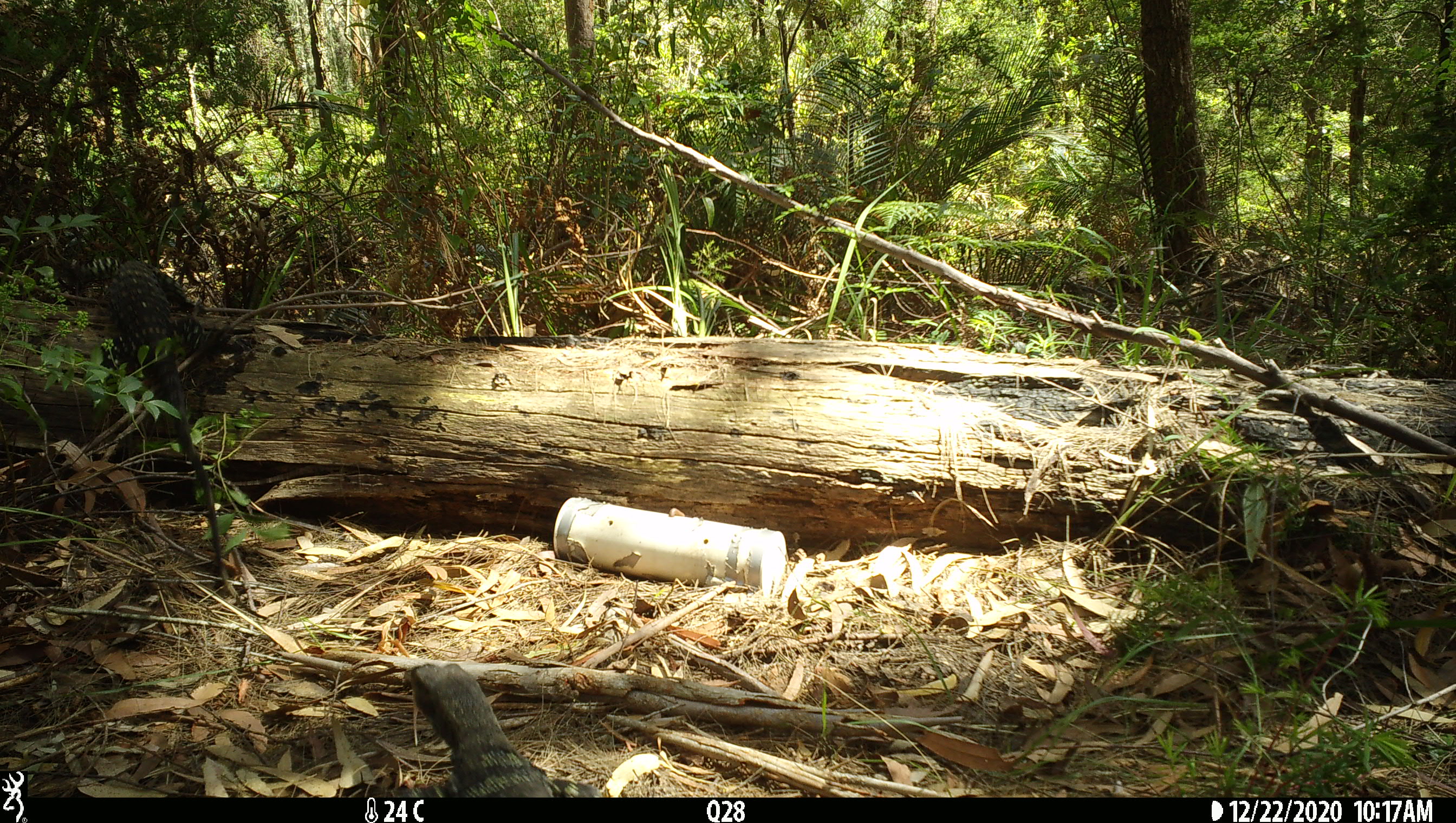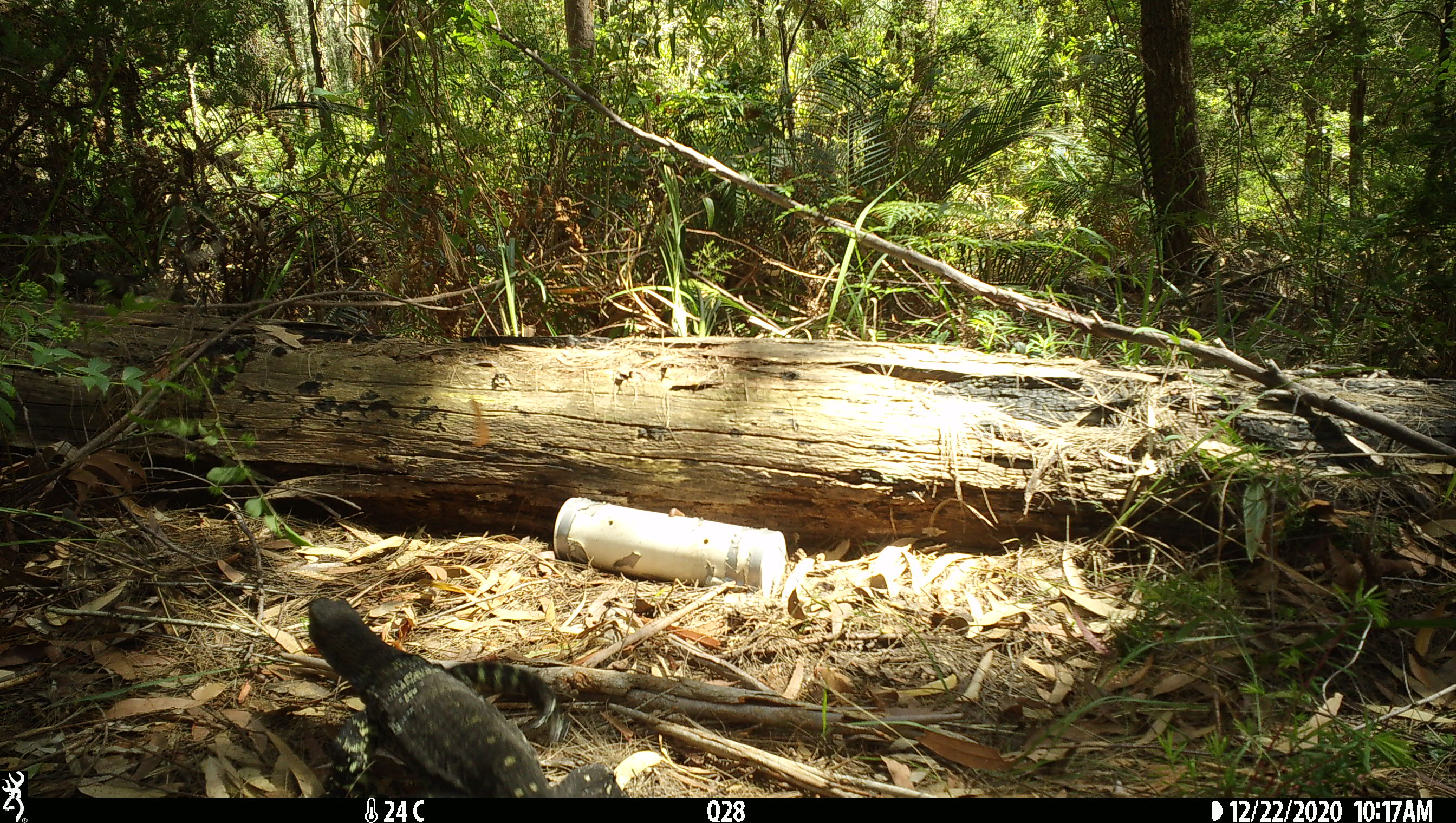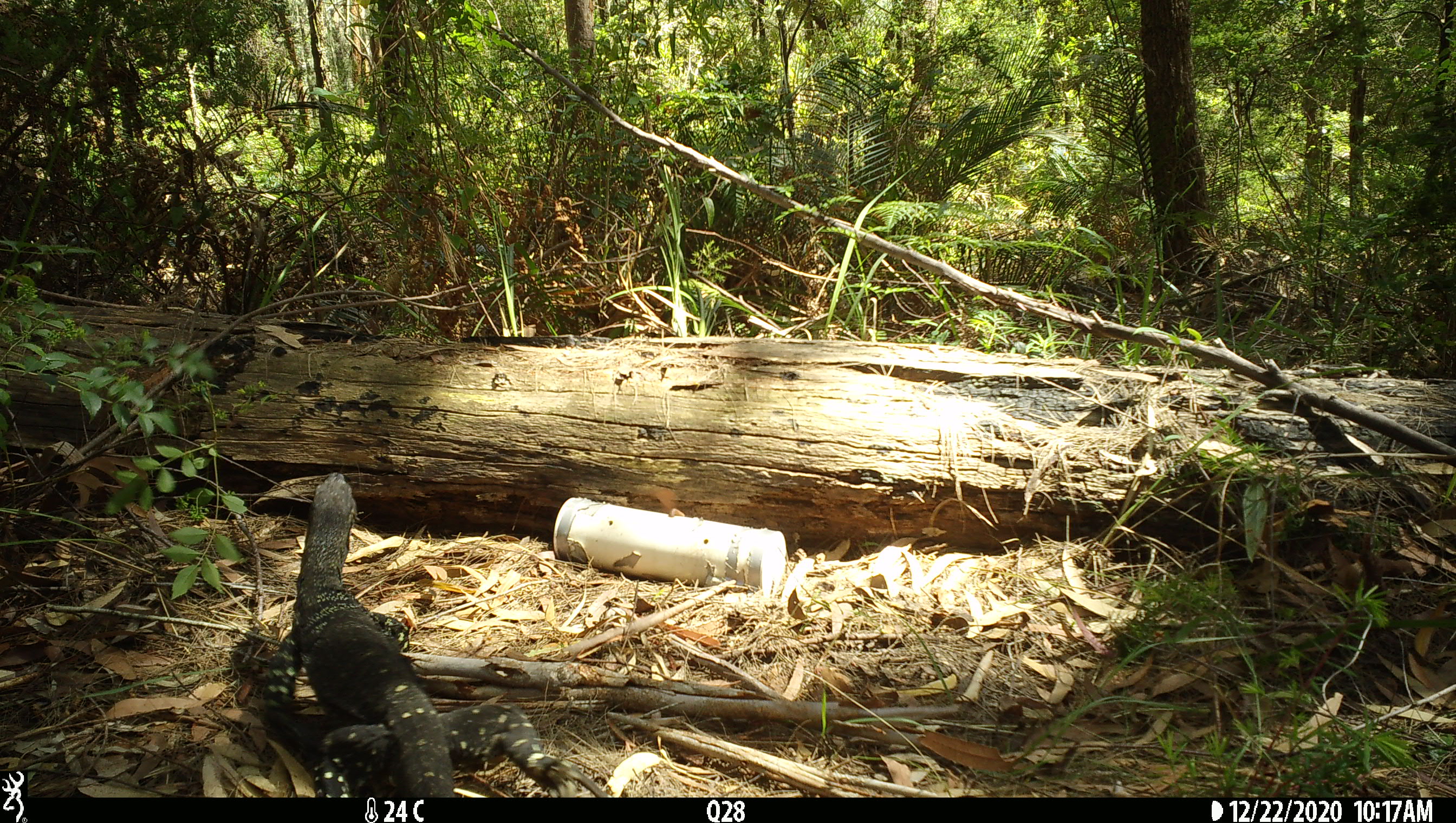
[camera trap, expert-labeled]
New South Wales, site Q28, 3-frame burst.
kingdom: Animalia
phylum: Chordata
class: Reptilia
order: Squamata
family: Varanidae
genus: Varanus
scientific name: Varanus varius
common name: lace monitor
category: goanna